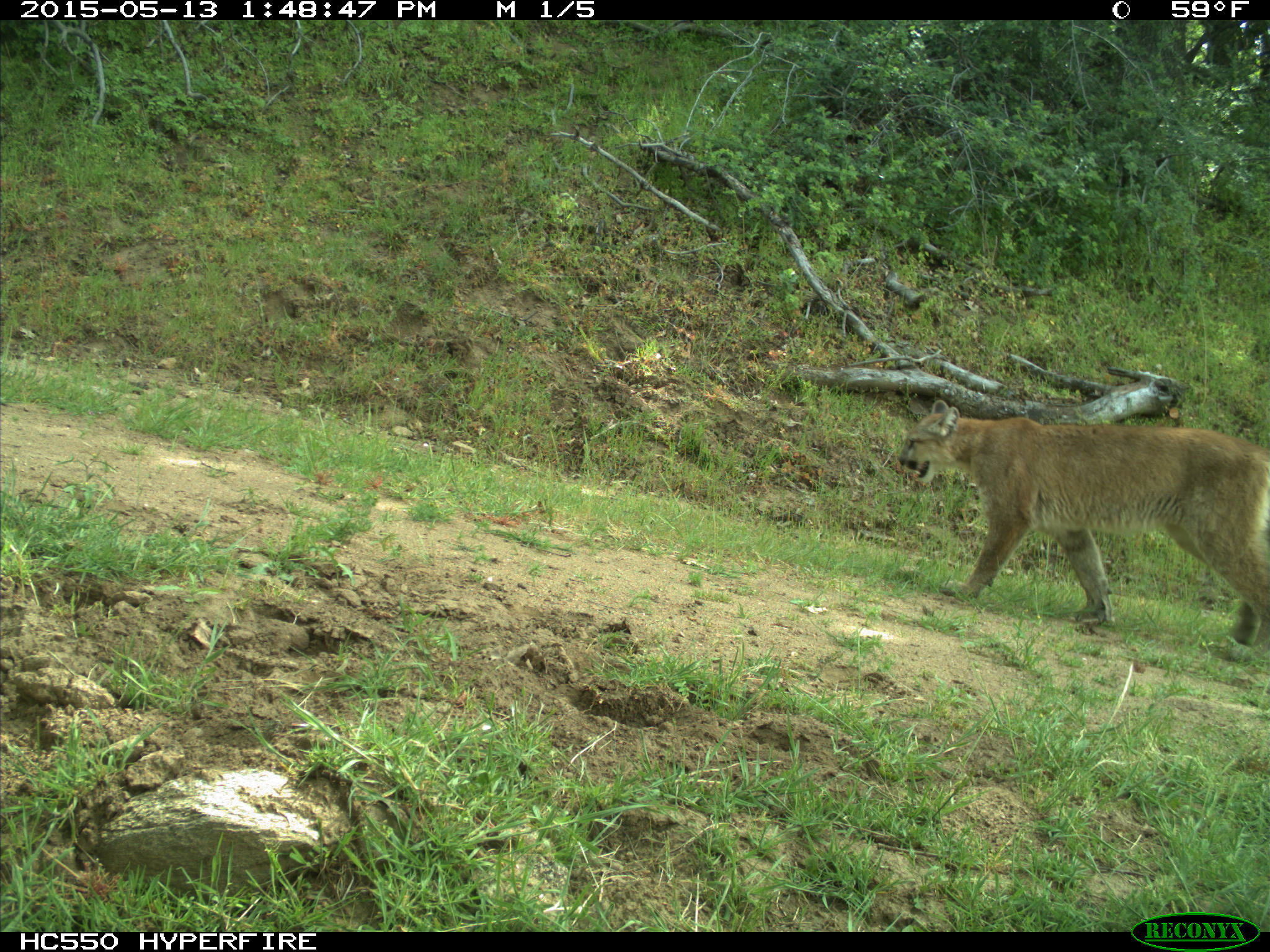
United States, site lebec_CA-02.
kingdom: Animalia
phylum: Chordata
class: Mammalia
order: Carnivora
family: Felidae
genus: Puma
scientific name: Puma concolor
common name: mountain lion